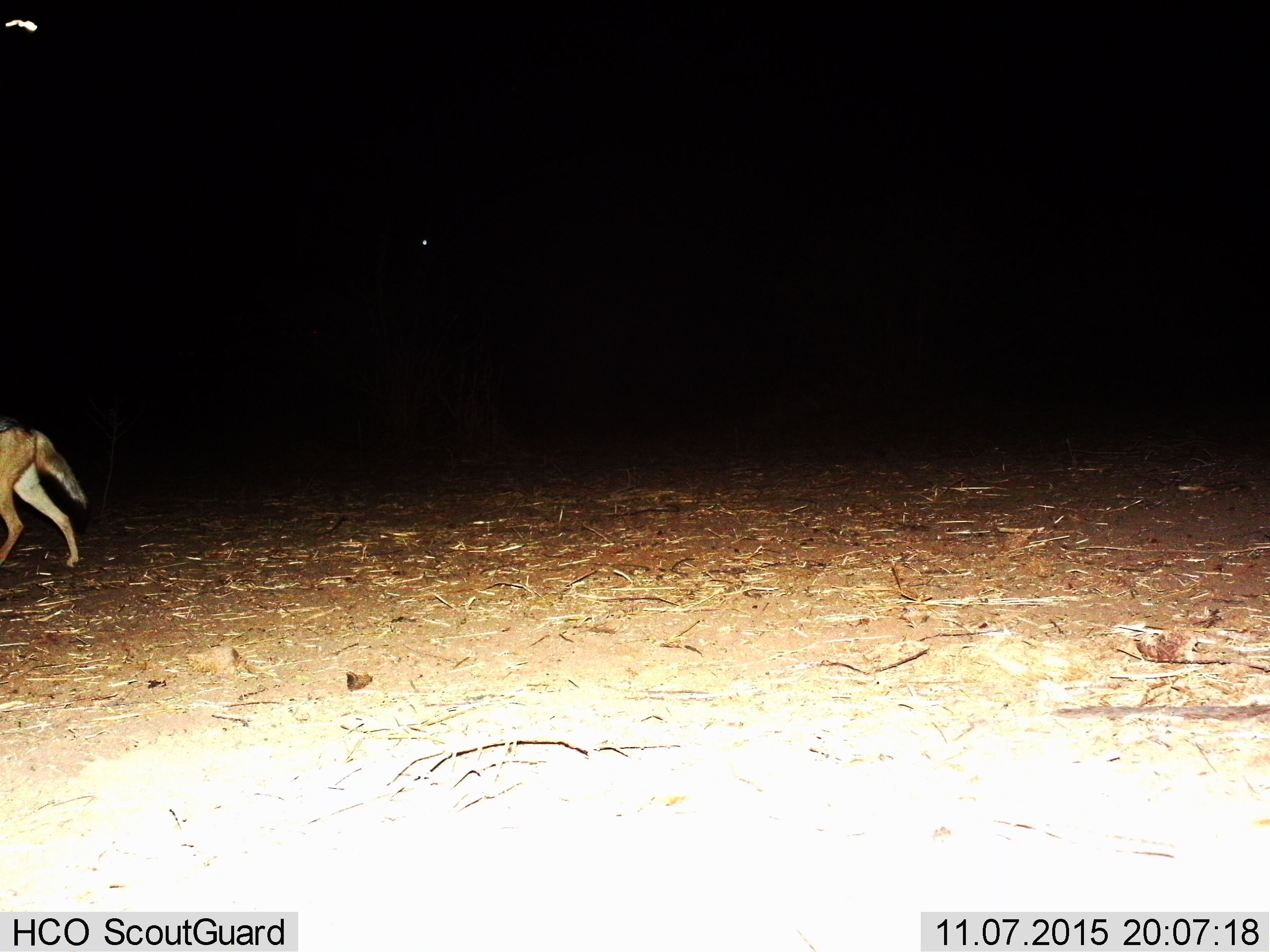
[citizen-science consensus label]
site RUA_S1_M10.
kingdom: Animalia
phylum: Chordata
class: Mammalia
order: Carnivora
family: Canidae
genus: Lupulella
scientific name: Lupulella mesomelas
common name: black-backed jackal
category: jackalblackbacked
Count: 1.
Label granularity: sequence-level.